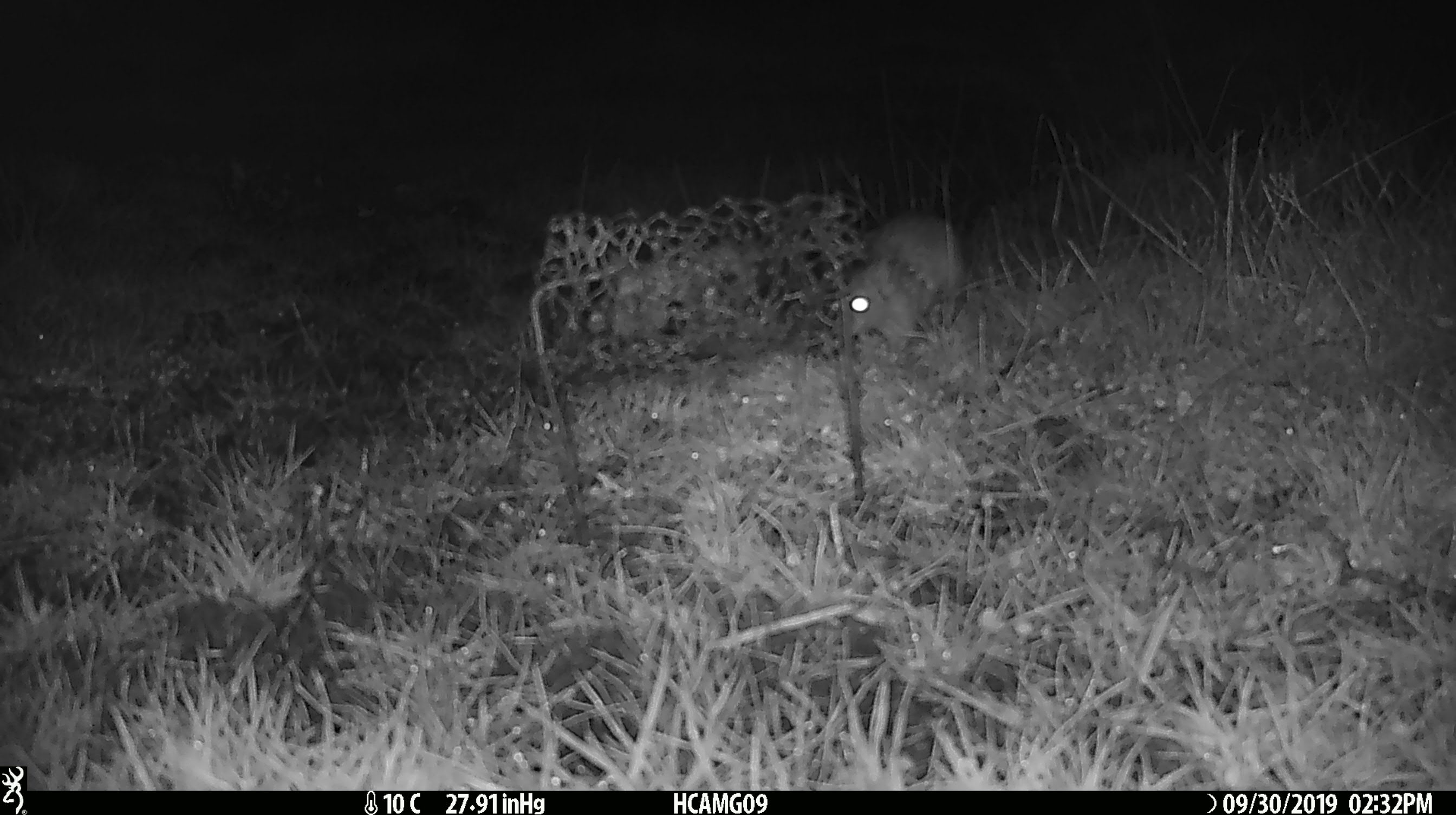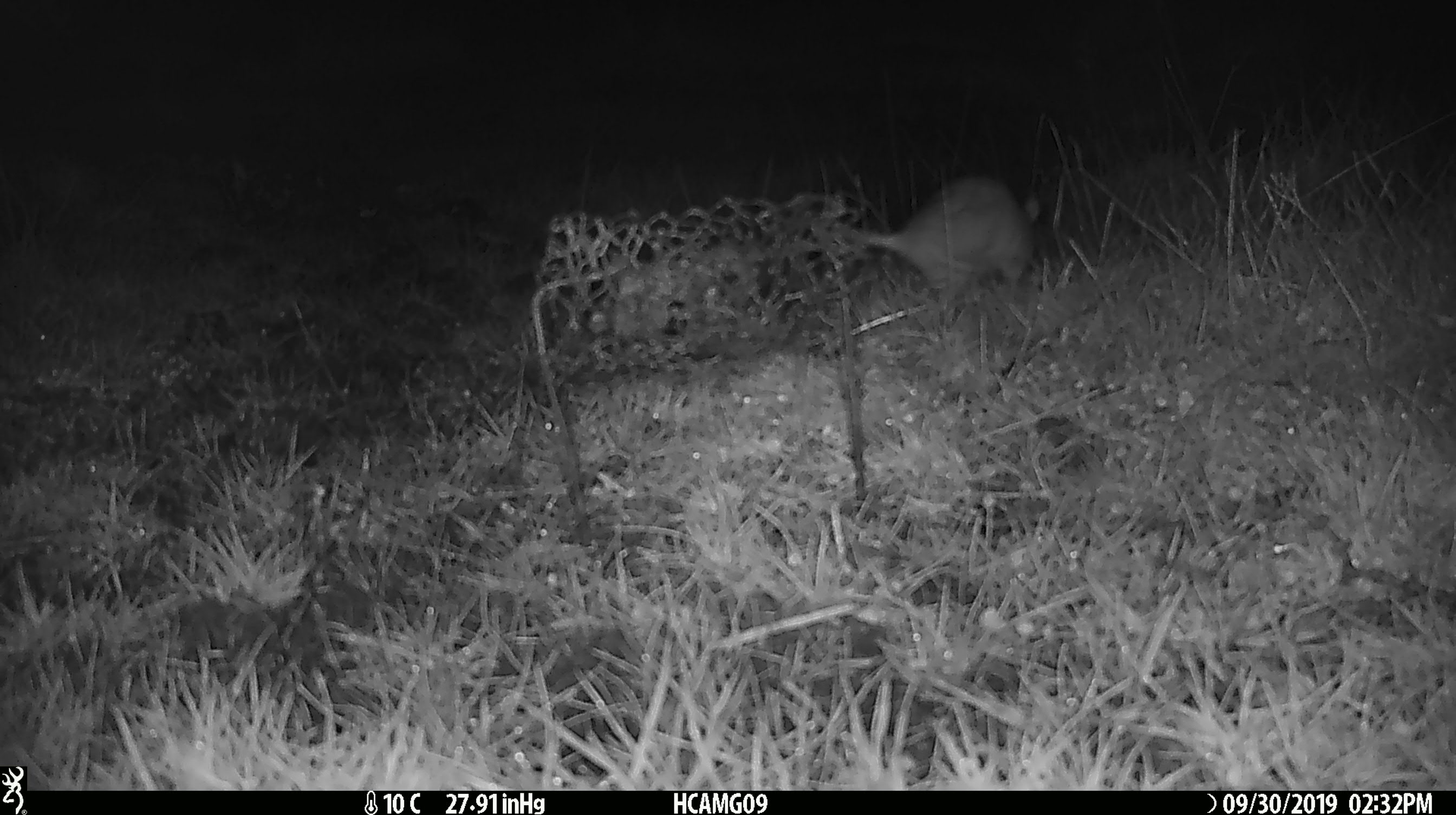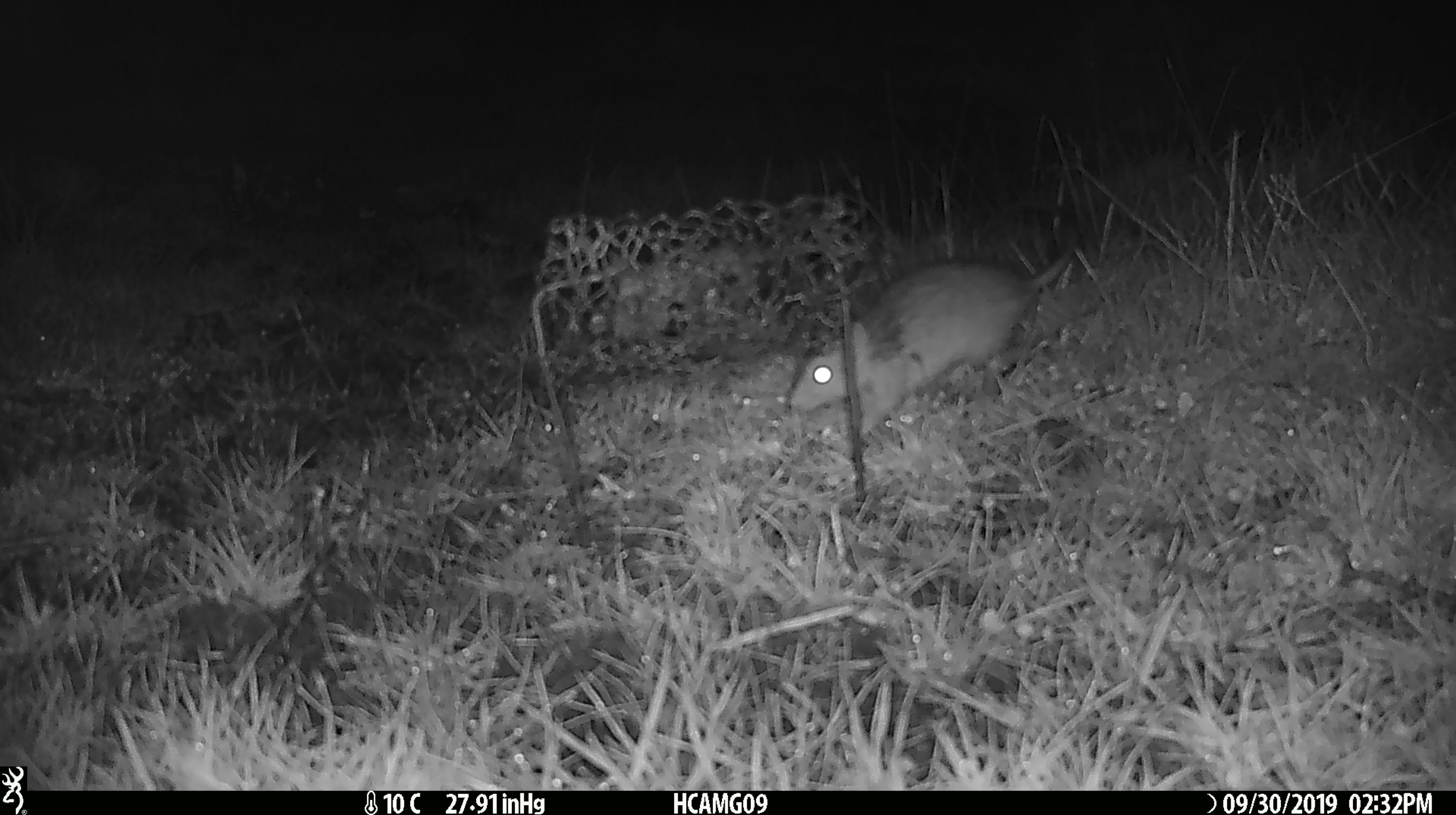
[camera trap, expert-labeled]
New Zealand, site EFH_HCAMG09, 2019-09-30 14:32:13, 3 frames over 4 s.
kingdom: Animalia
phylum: Chordata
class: Mammalia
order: Rodentia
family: Muridae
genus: Mus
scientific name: Mus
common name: mouse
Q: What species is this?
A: Mouse (Mus).